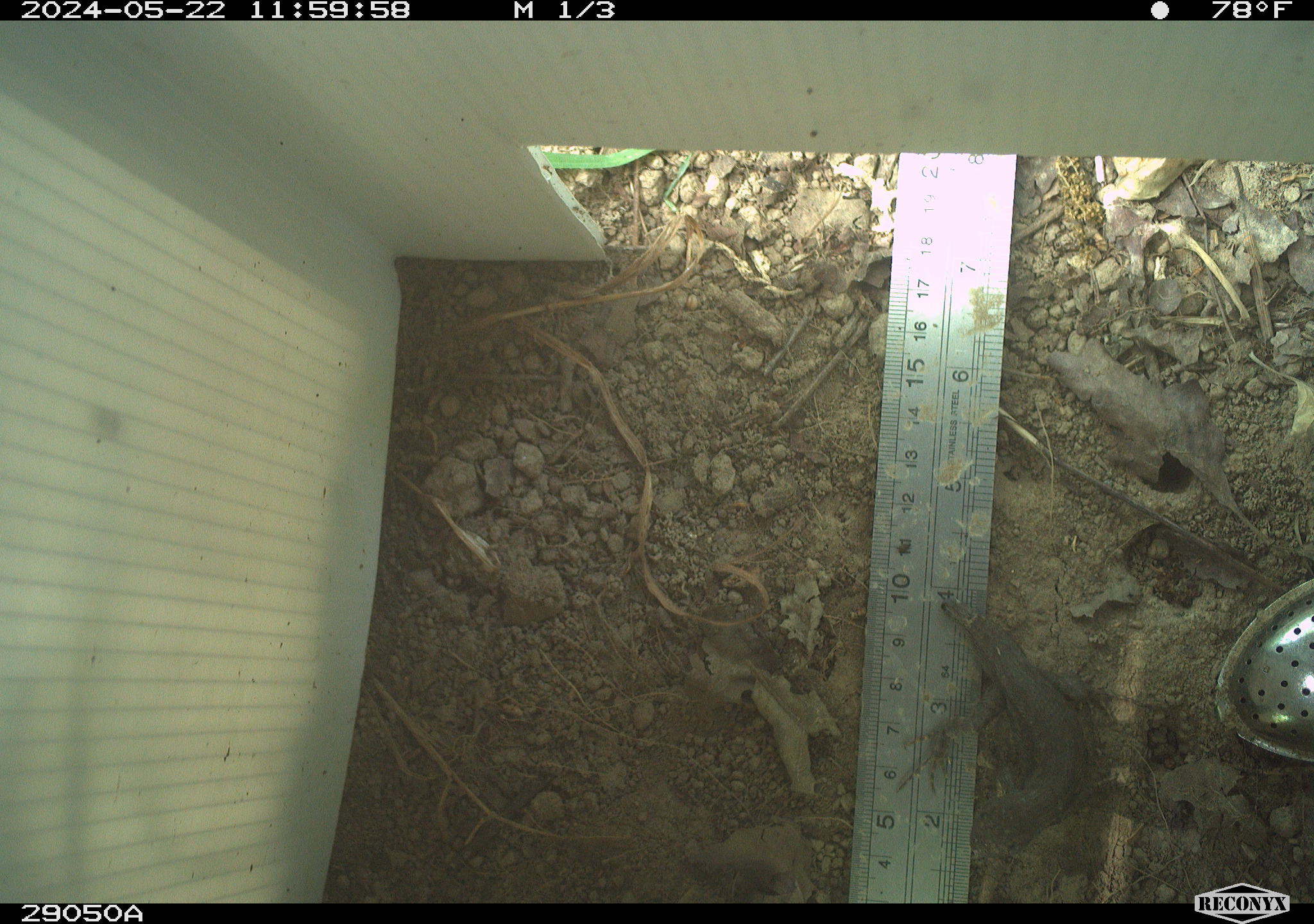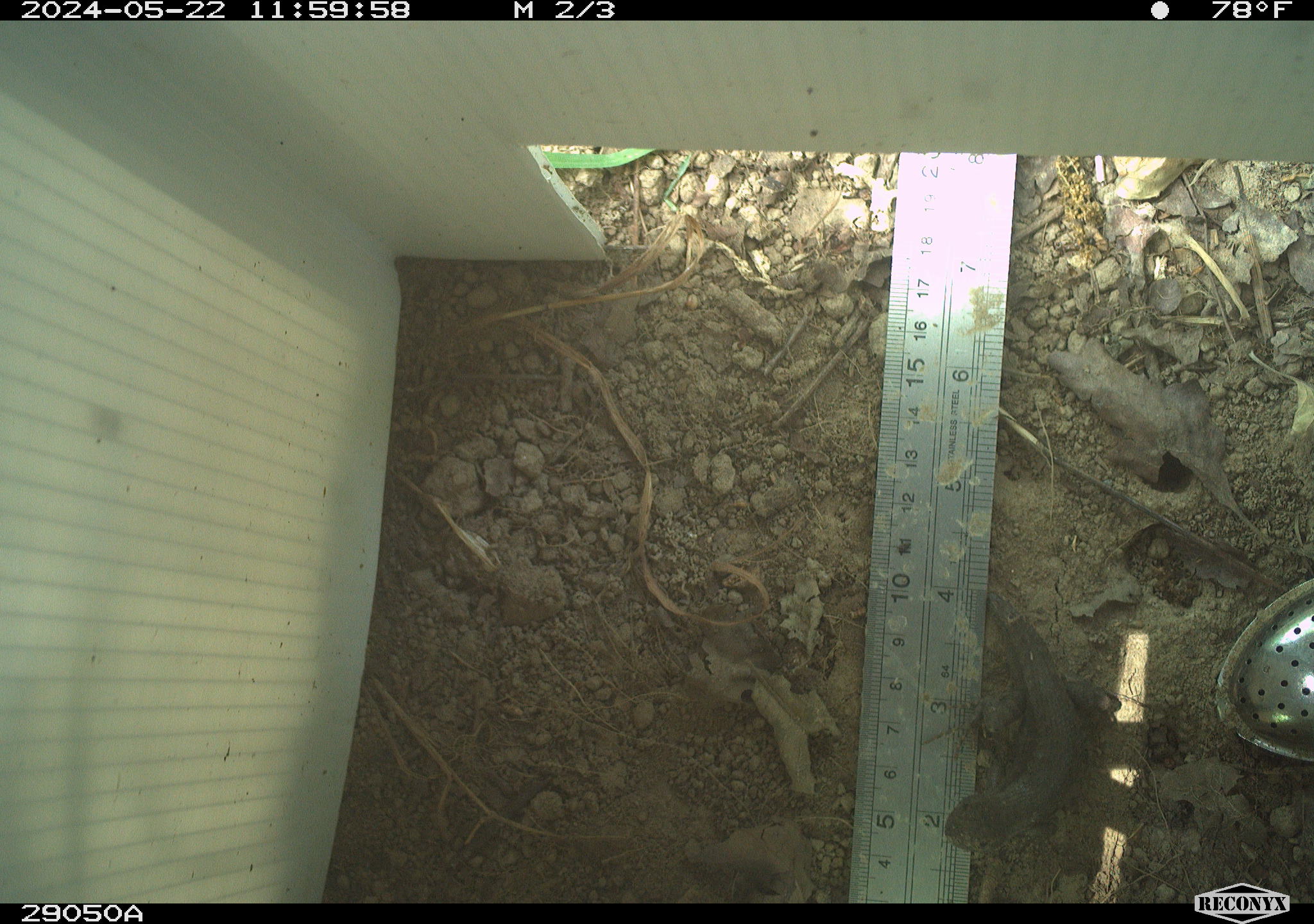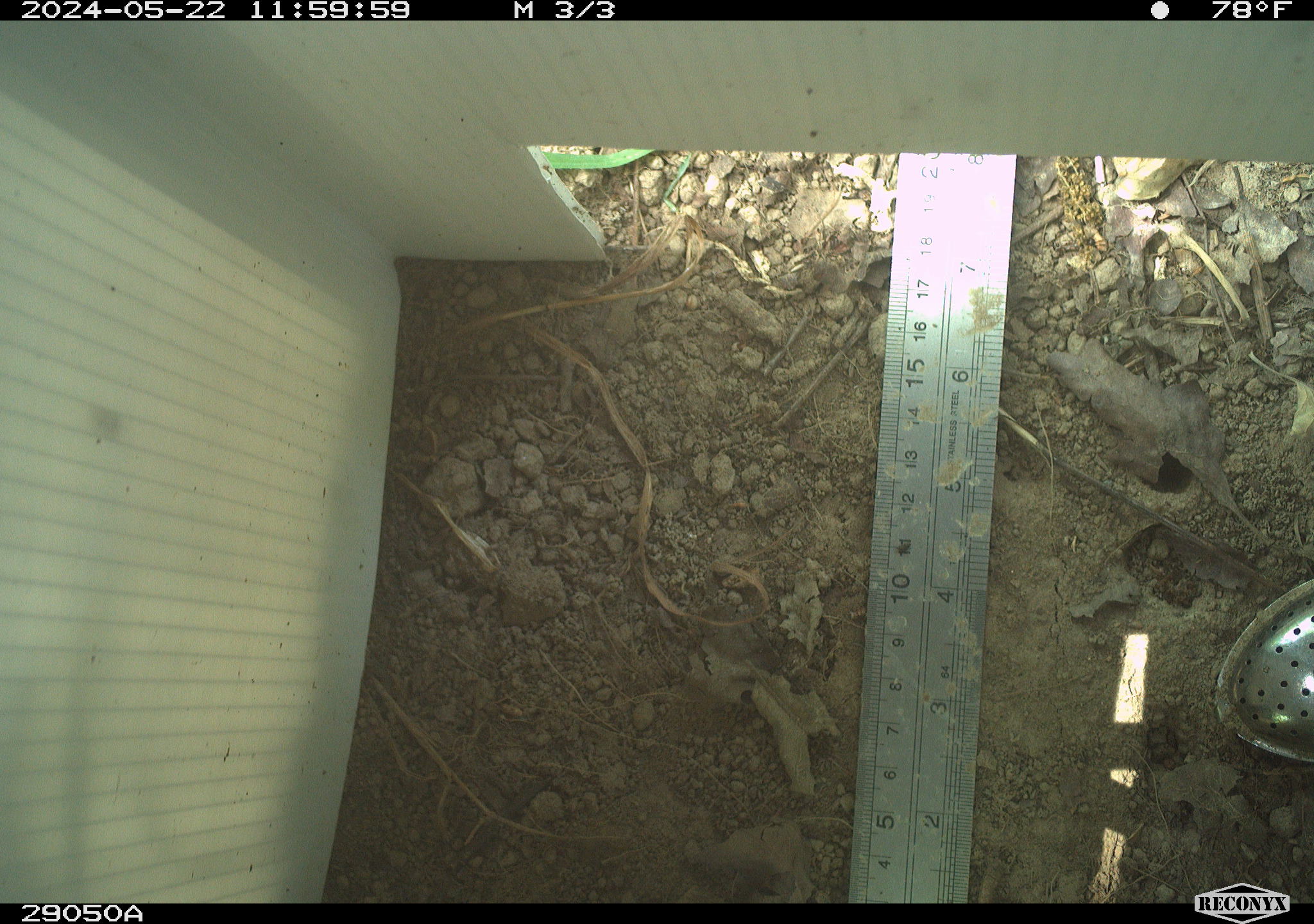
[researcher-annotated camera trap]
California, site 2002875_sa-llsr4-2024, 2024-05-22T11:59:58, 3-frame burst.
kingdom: Animalia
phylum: Chordata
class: Reptilia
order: Squamata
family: Phrynosomatidae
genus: Sceloporus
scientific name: Sceloporus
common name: spiny lizards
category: sceloporus species